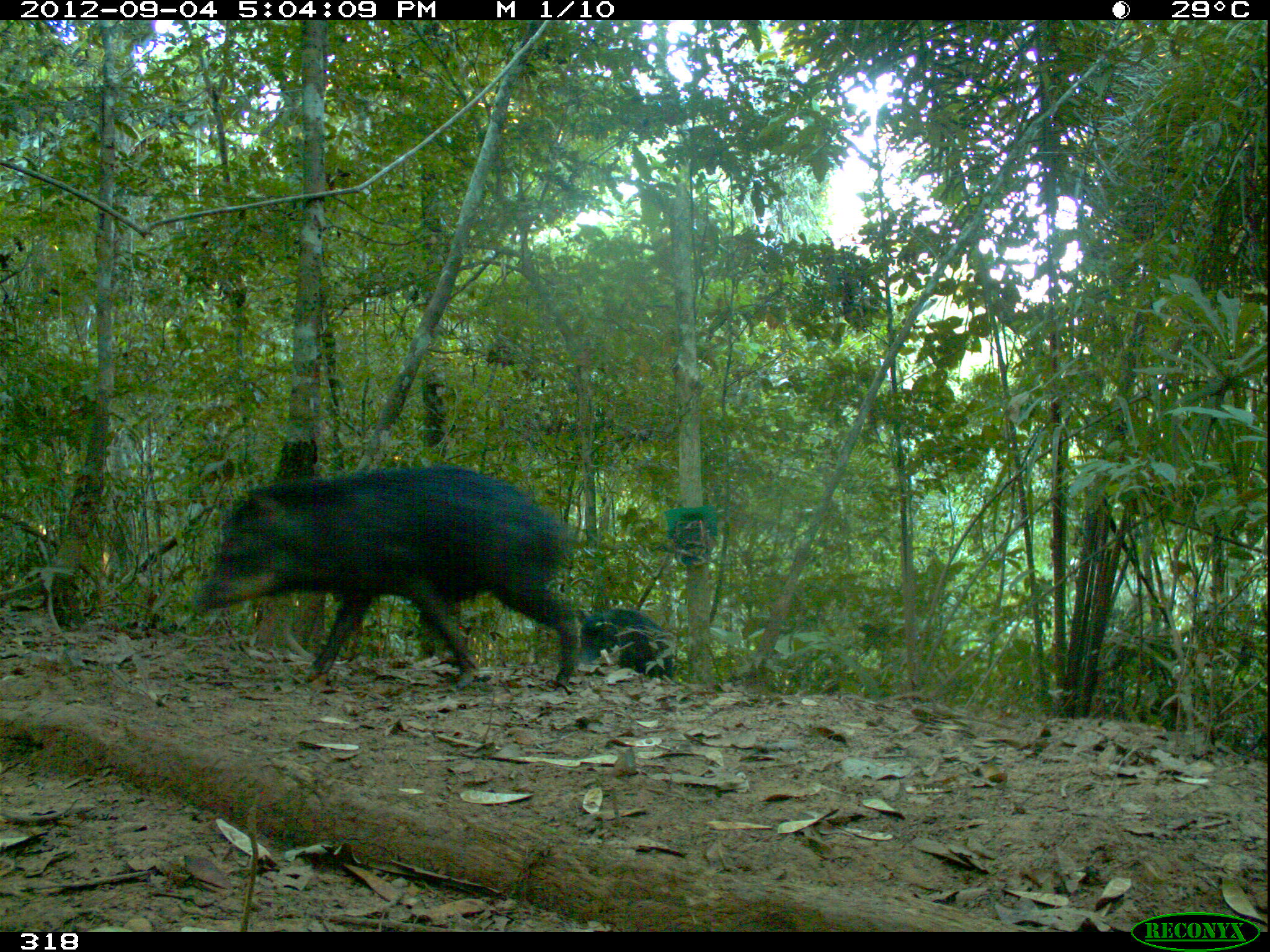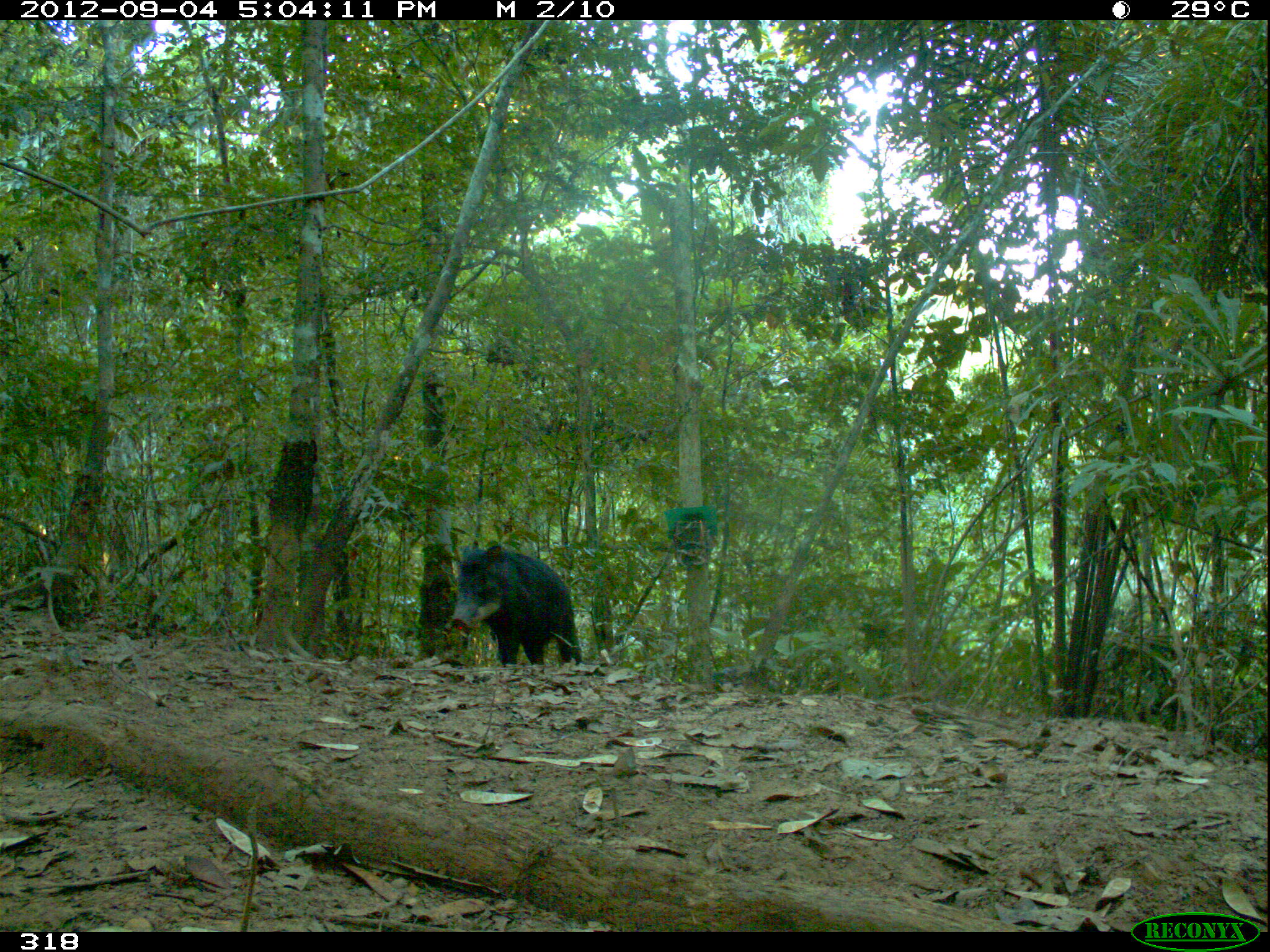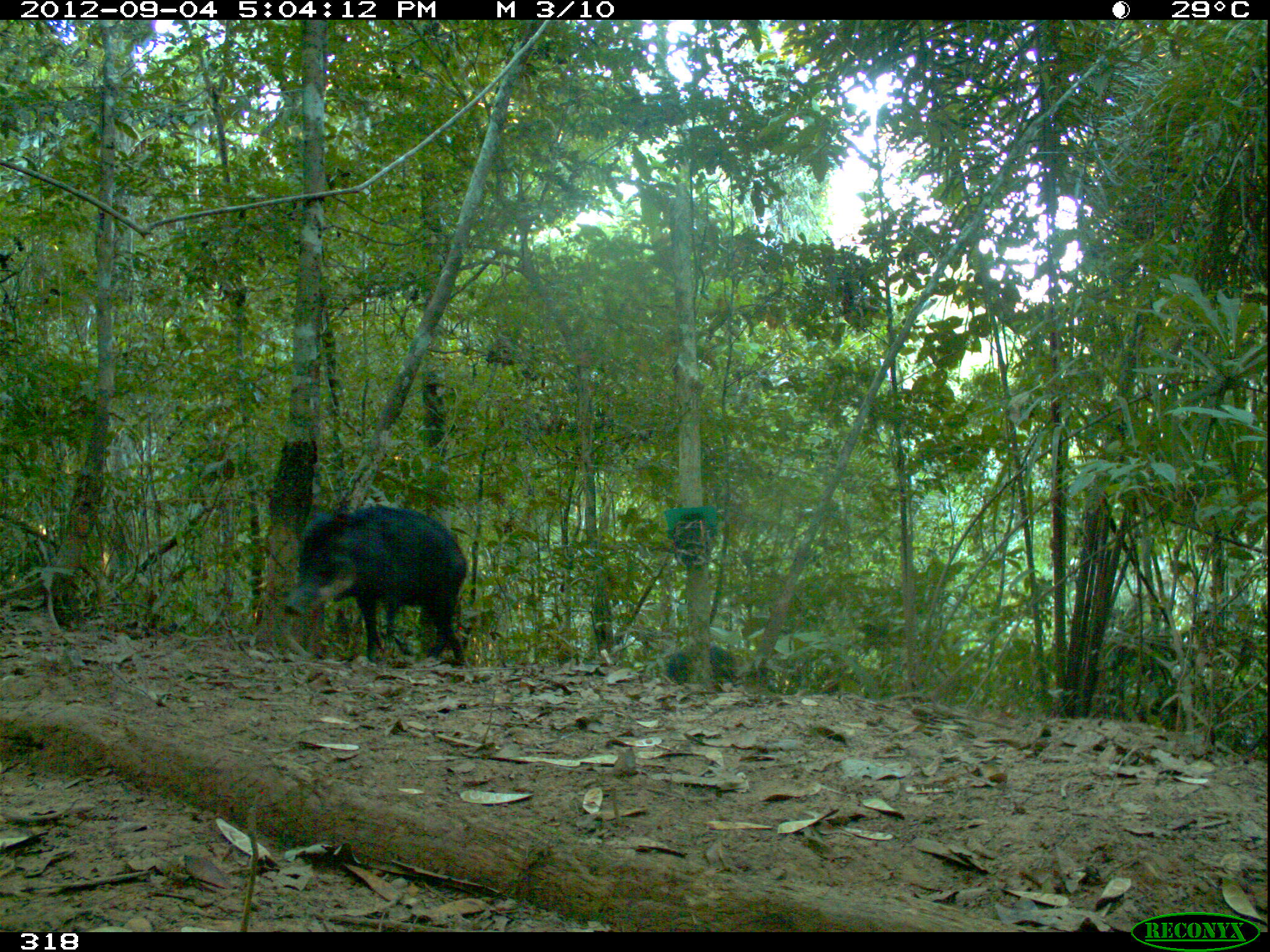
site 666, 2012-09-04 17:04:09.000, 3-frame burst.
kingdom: Animalia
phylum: Chordata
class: Mammalia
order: Artiodactyla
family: Tayassuidae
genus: Tayassu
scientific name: Tayassu pecari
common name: white-lipped peccary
Tayassu pecari (white-lipped peccary).